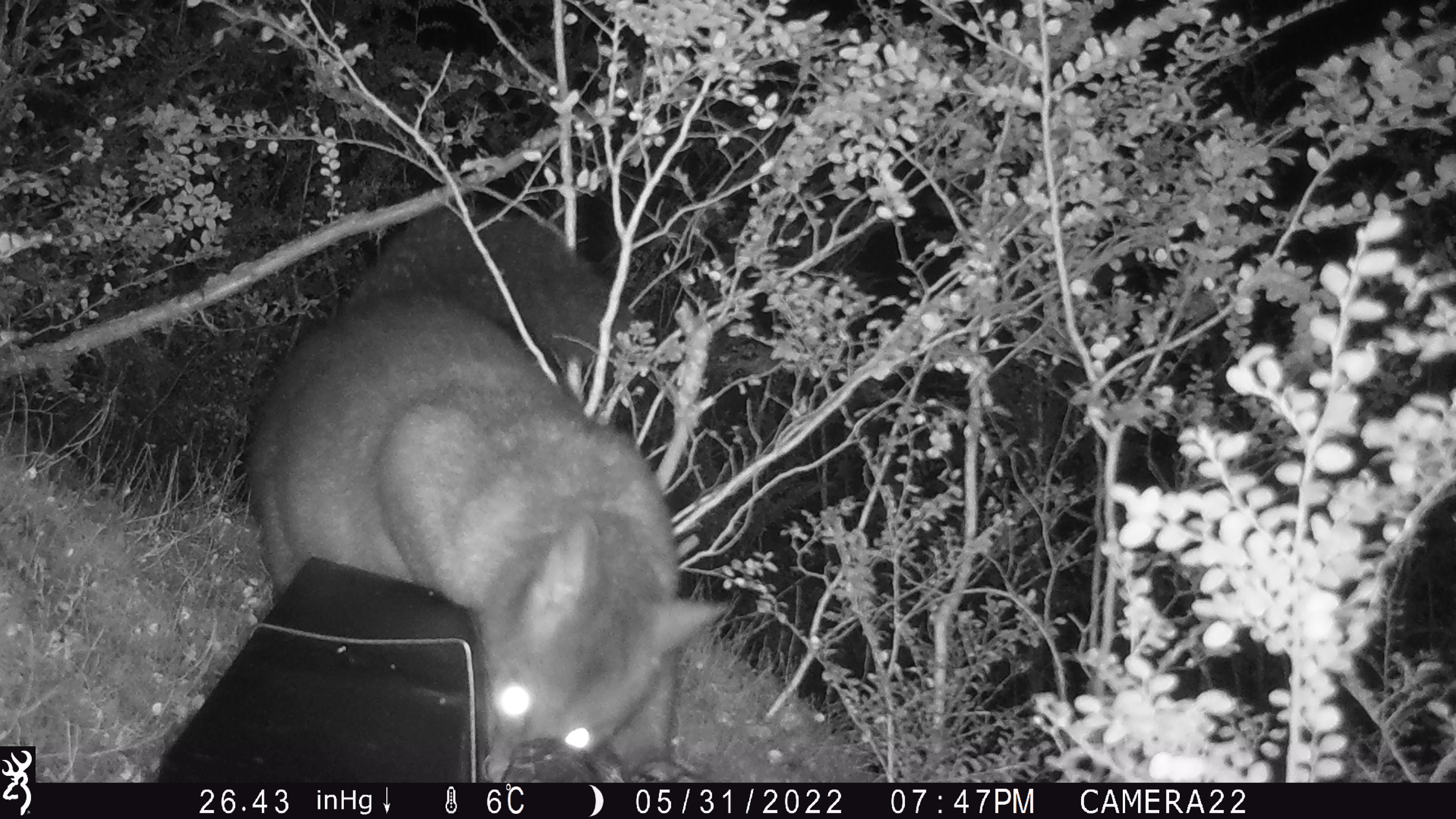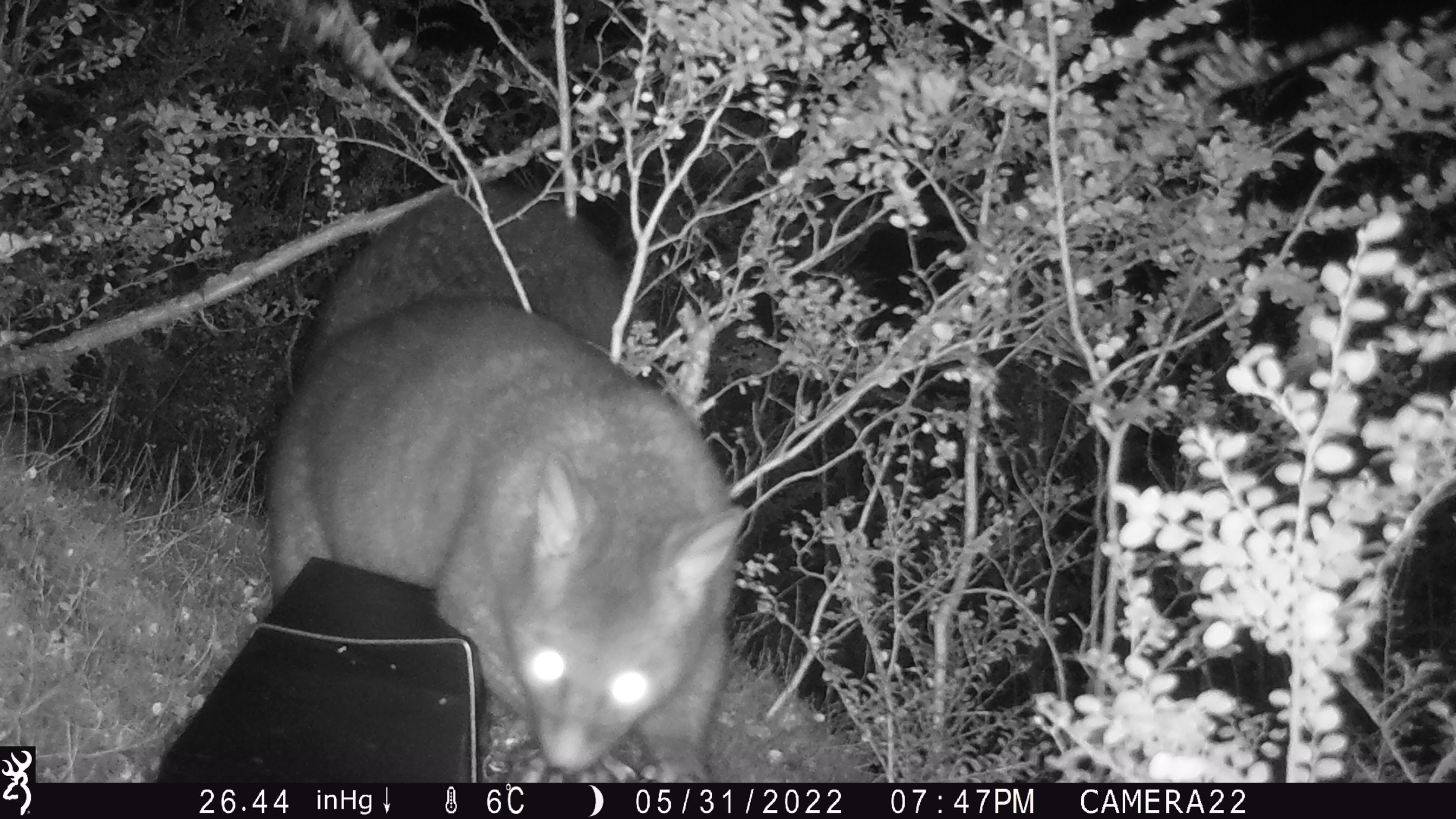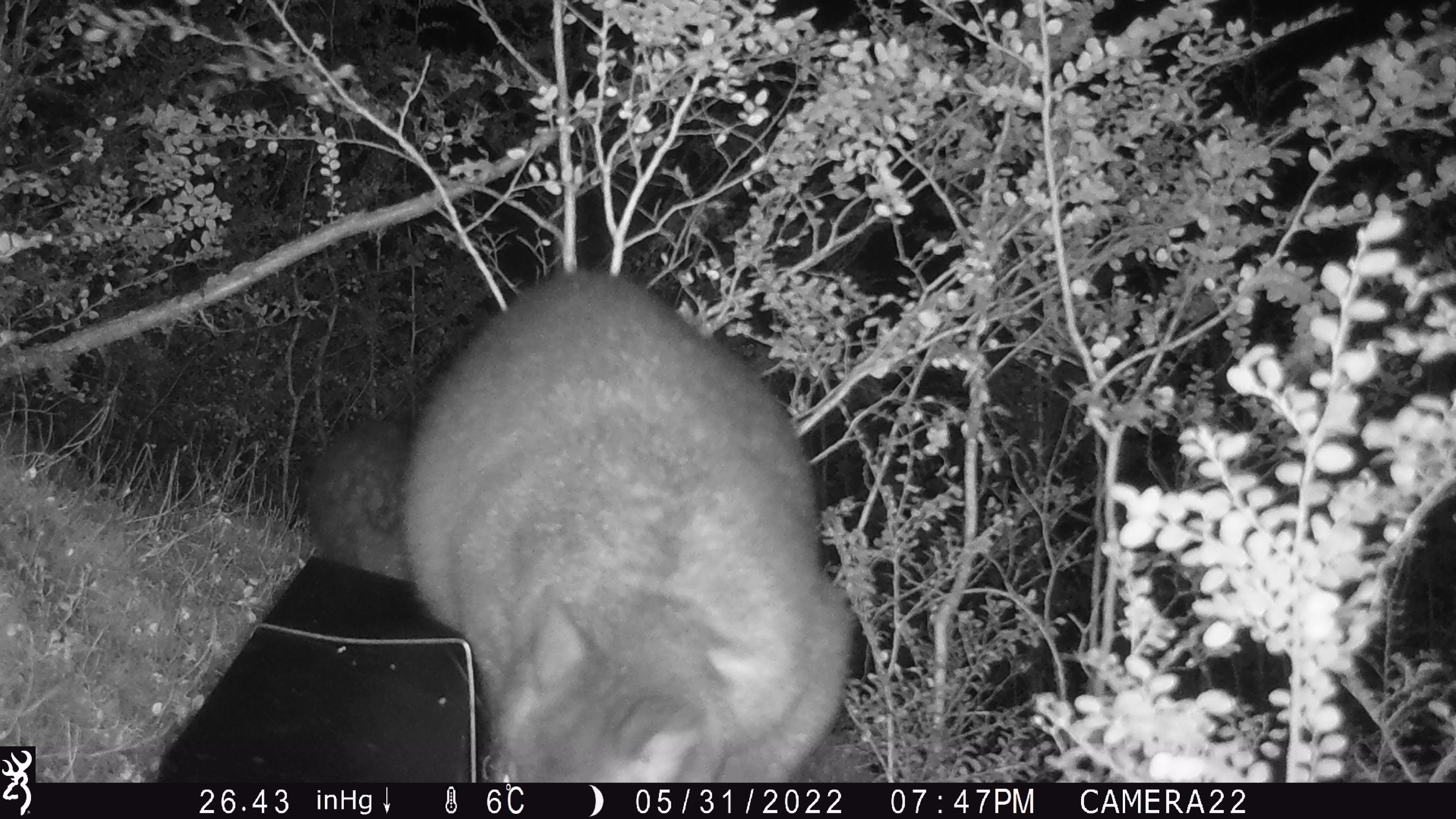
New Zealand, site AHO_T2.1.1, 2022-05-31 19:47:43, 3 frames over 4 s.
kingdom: Animalia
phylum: Chordata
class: Mammalia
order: Diprotodontia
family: Phalangeridae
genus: Trichosurus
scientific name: Trichosurus vulpecula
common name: common brushtail possum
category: possum